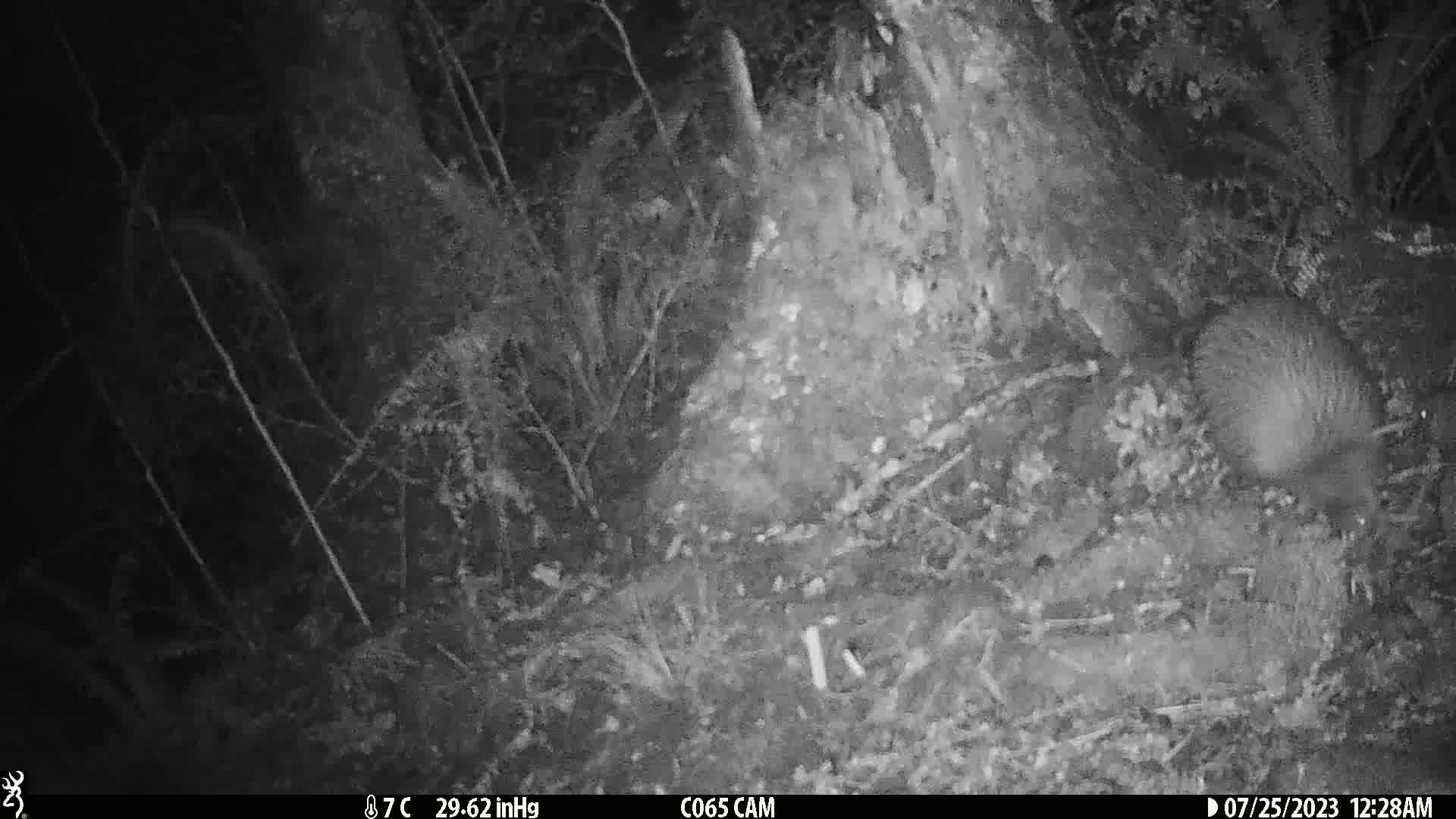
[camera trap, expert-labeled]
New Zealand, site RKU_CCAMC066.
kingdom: Animalia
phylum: Chordata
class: Aves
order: Apterygiformes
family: Apterygidae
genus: Apteryx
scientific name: Apteryx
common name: kiwi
Kiwi (Apteryx).